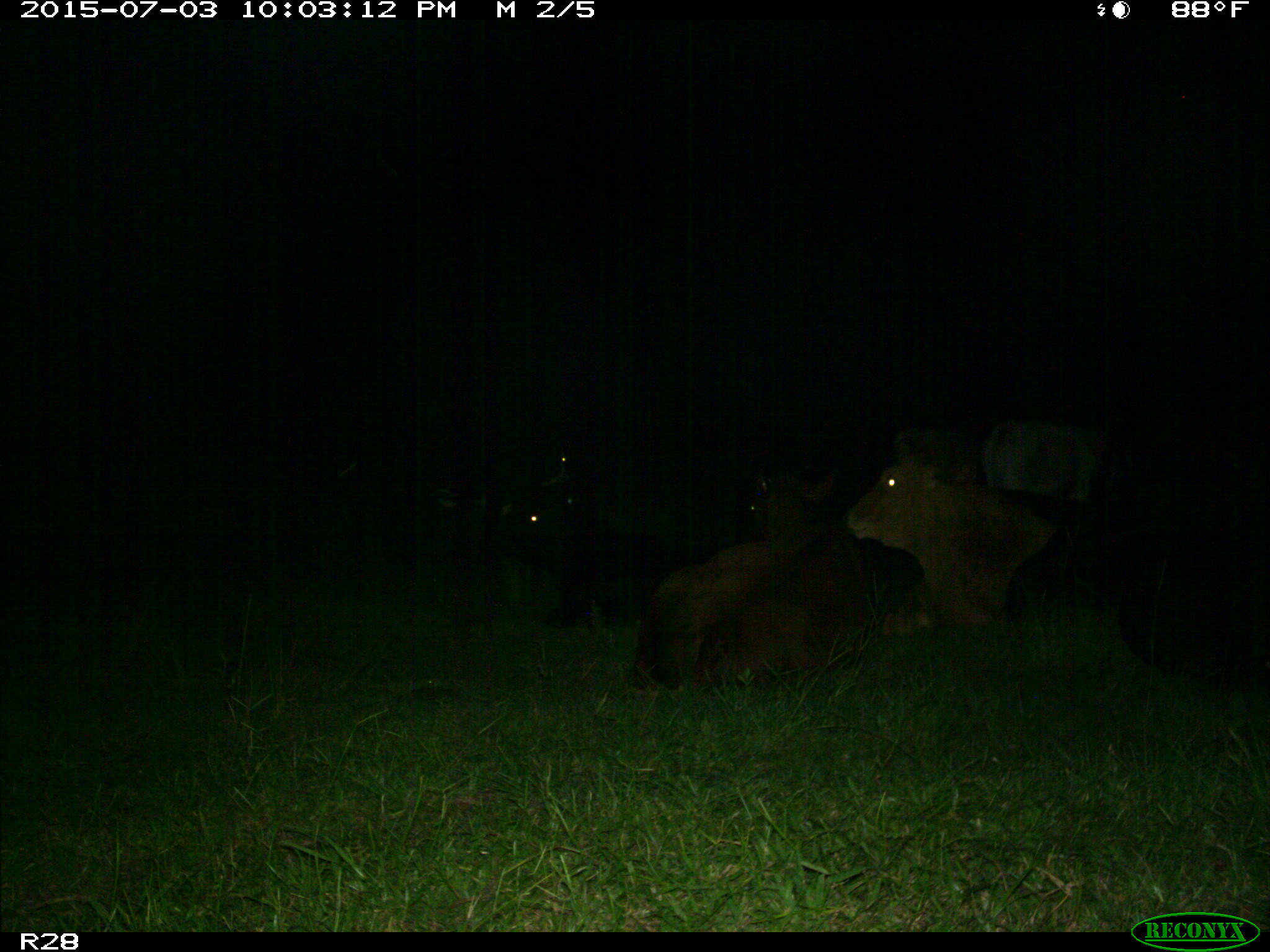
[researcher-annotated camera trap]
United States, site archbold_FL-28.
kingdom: Animalia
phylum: Chordata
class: Mammalia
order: Artiodactyla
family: Bovidae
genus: Bos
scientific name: Bos taurus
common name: domestic cow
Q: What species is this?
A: Bos taurus (domestic cow).